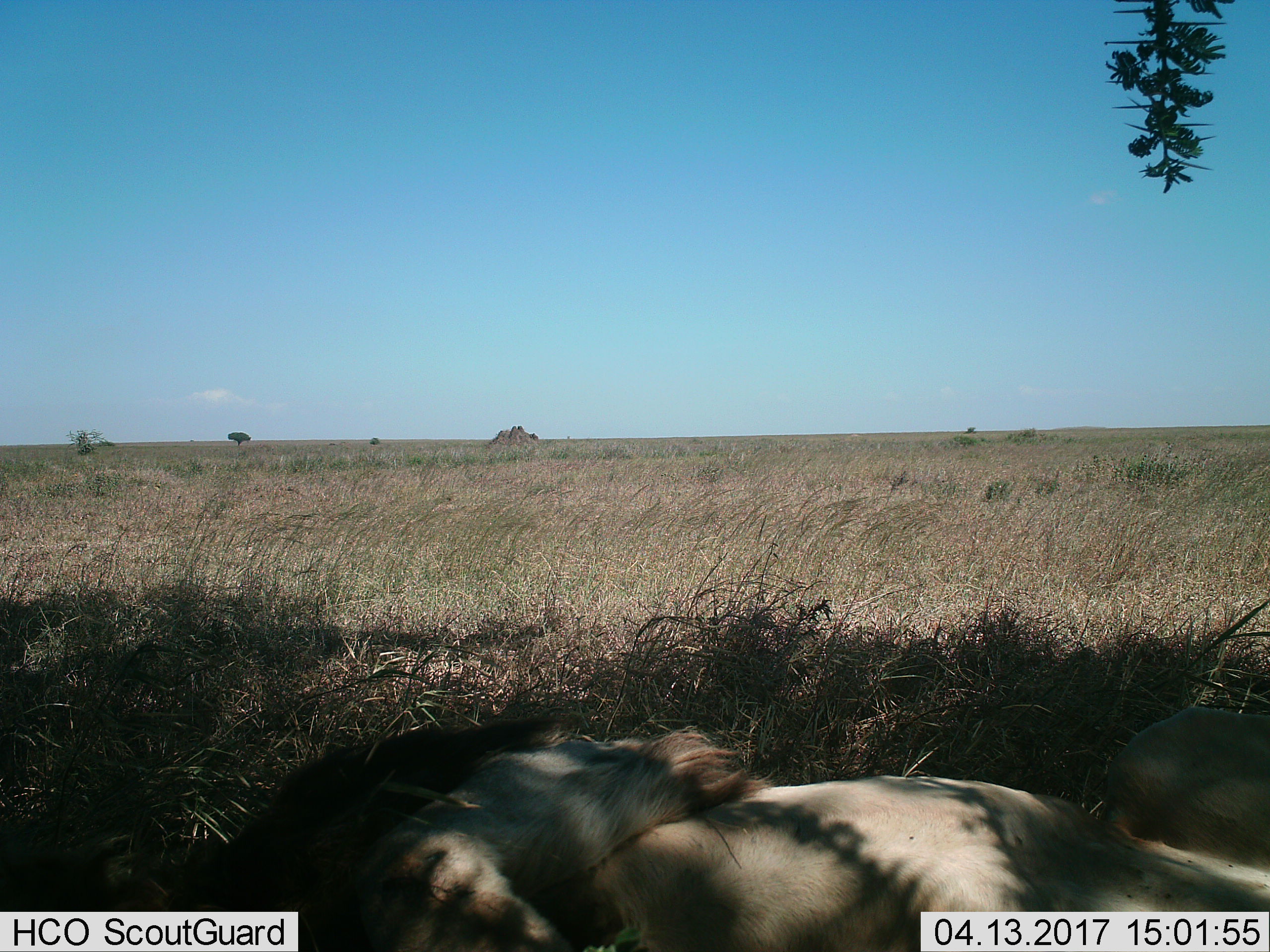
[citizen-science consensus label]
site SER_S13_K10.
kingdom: Animalia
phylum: Chordata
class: Mammalia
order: Carnivora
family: Felidae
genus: Panthera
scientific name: Panthera leo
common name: lion male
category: lionmale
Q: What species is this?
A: Lionmale (lion male) (Panthera leo).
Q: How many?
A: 1.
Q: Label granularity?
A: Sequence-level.